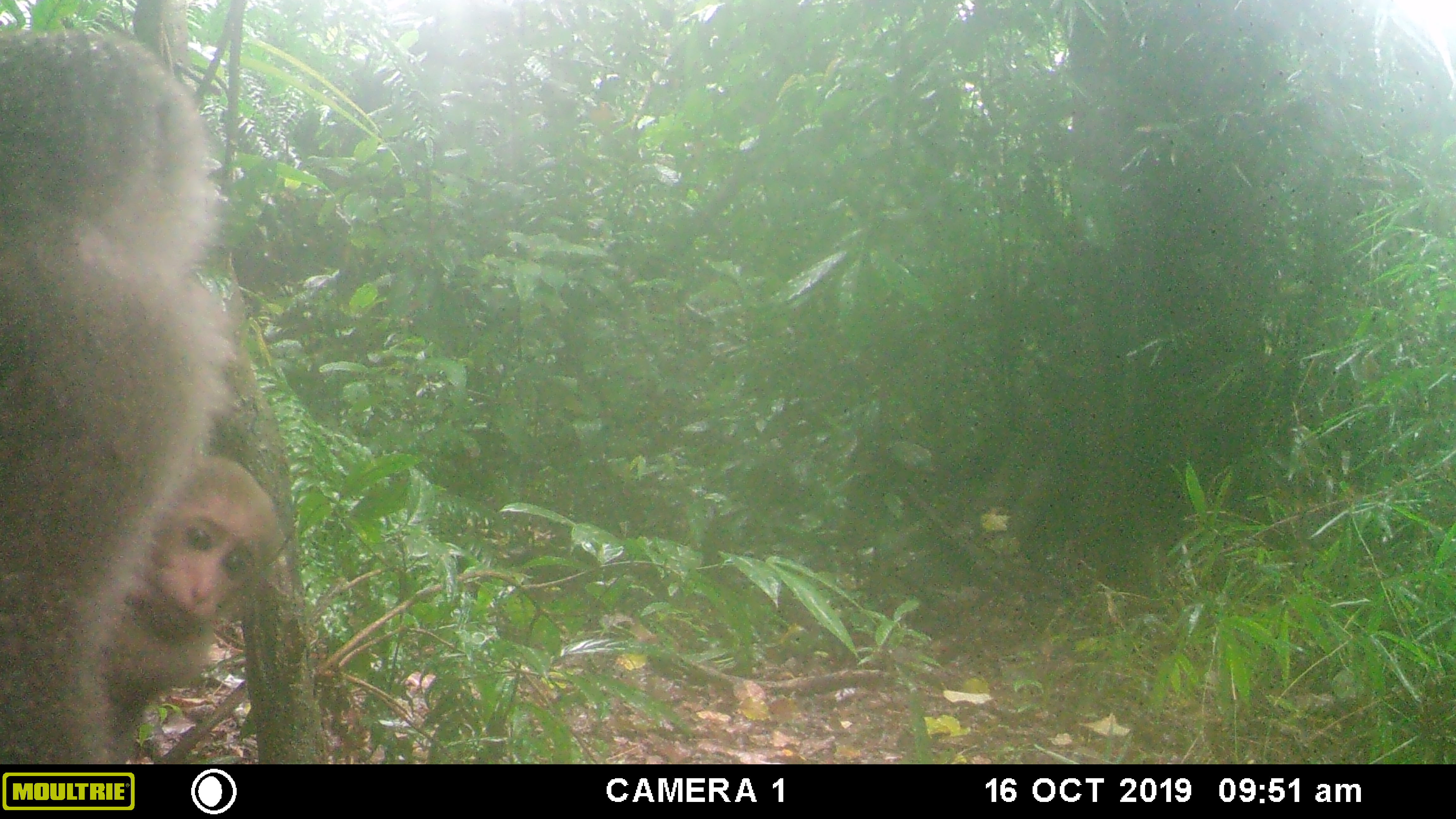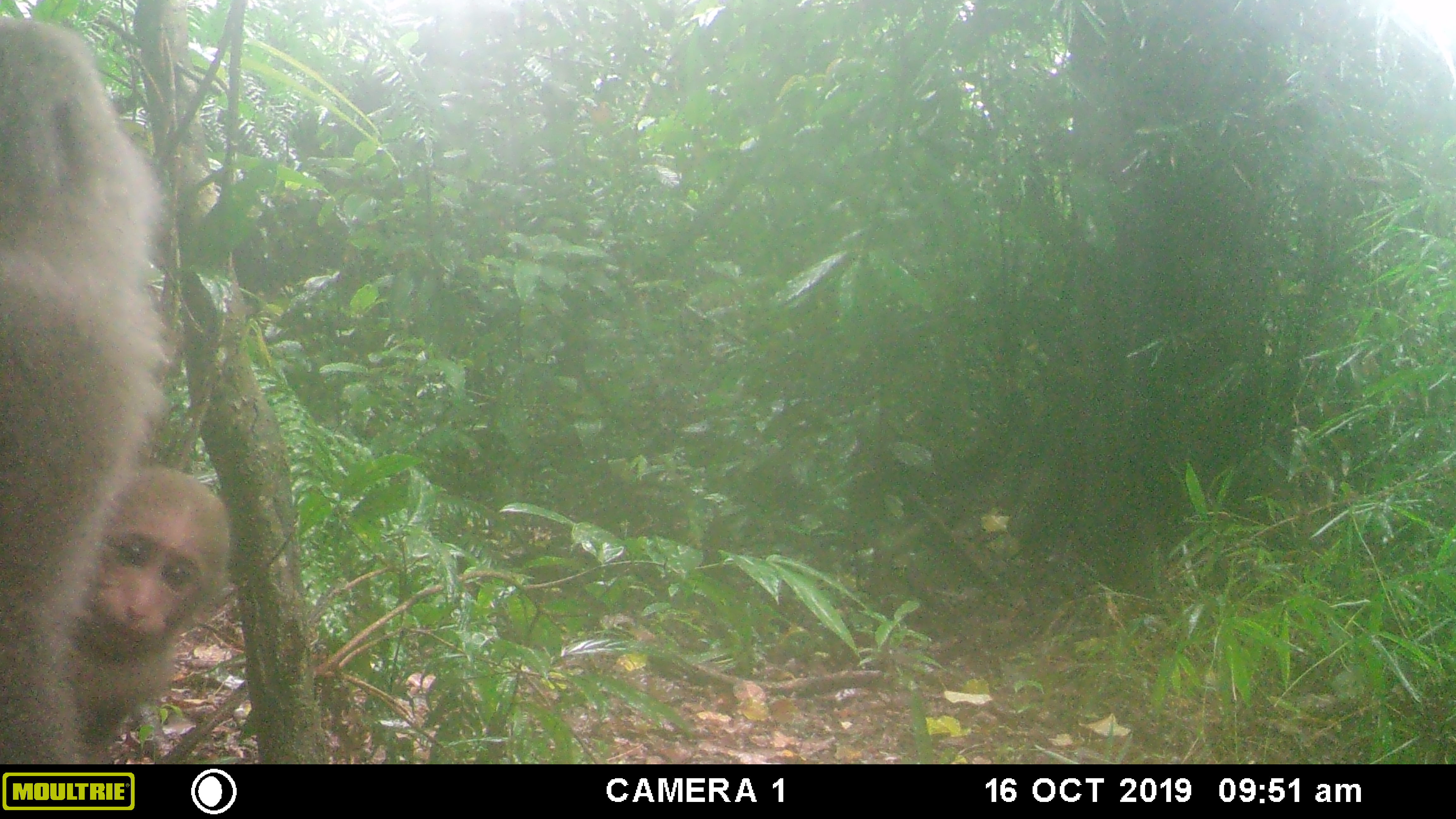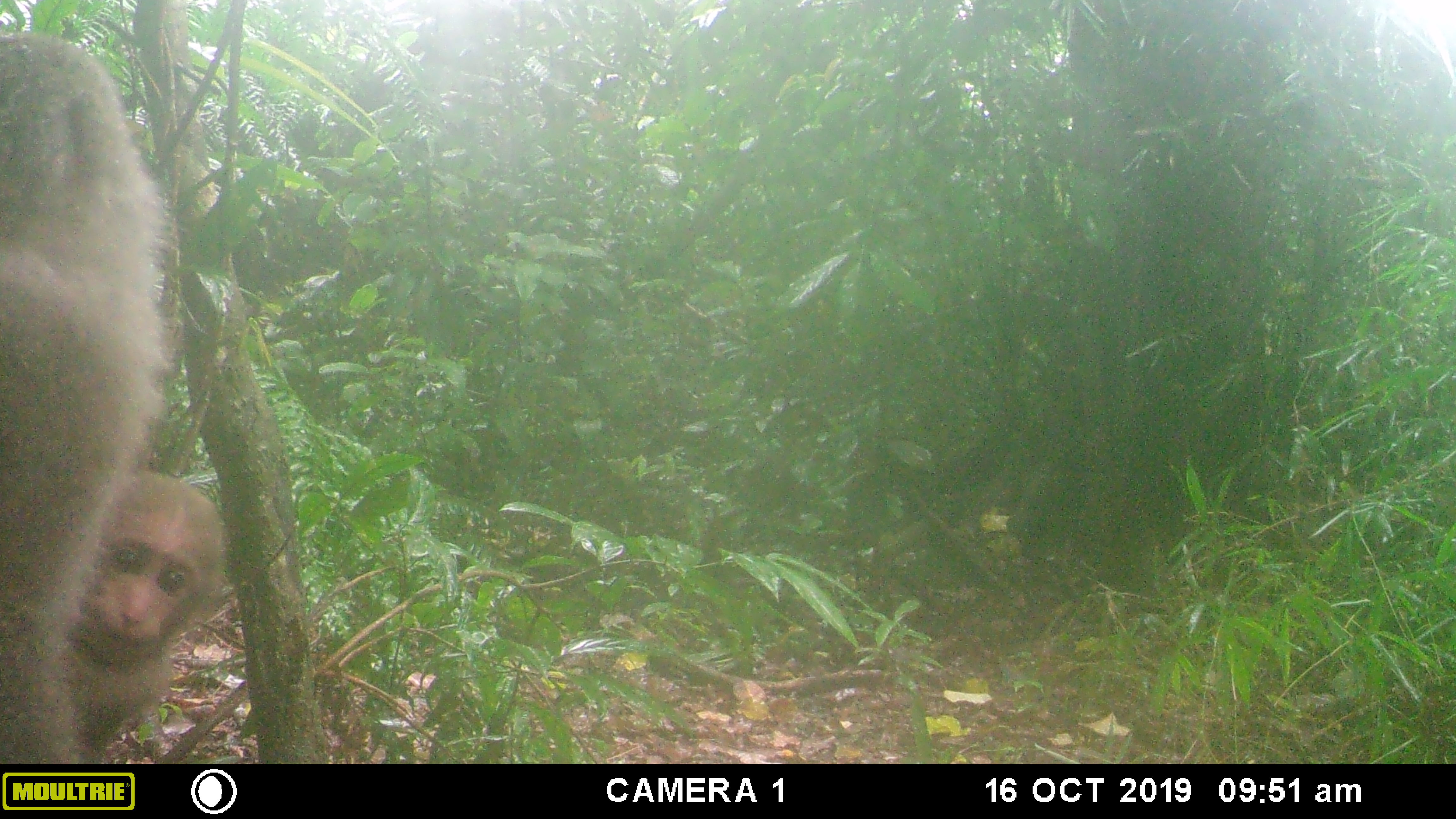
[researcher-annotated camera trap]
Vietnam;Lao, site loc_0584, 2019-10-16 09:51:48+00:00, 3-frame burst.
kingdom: Animalia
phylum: Chordata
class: Mammalia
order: Primates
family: Cercopithecidae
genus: Macaca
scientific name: Macaca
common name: macaques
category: assam or rhesus macaque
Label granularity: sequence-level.